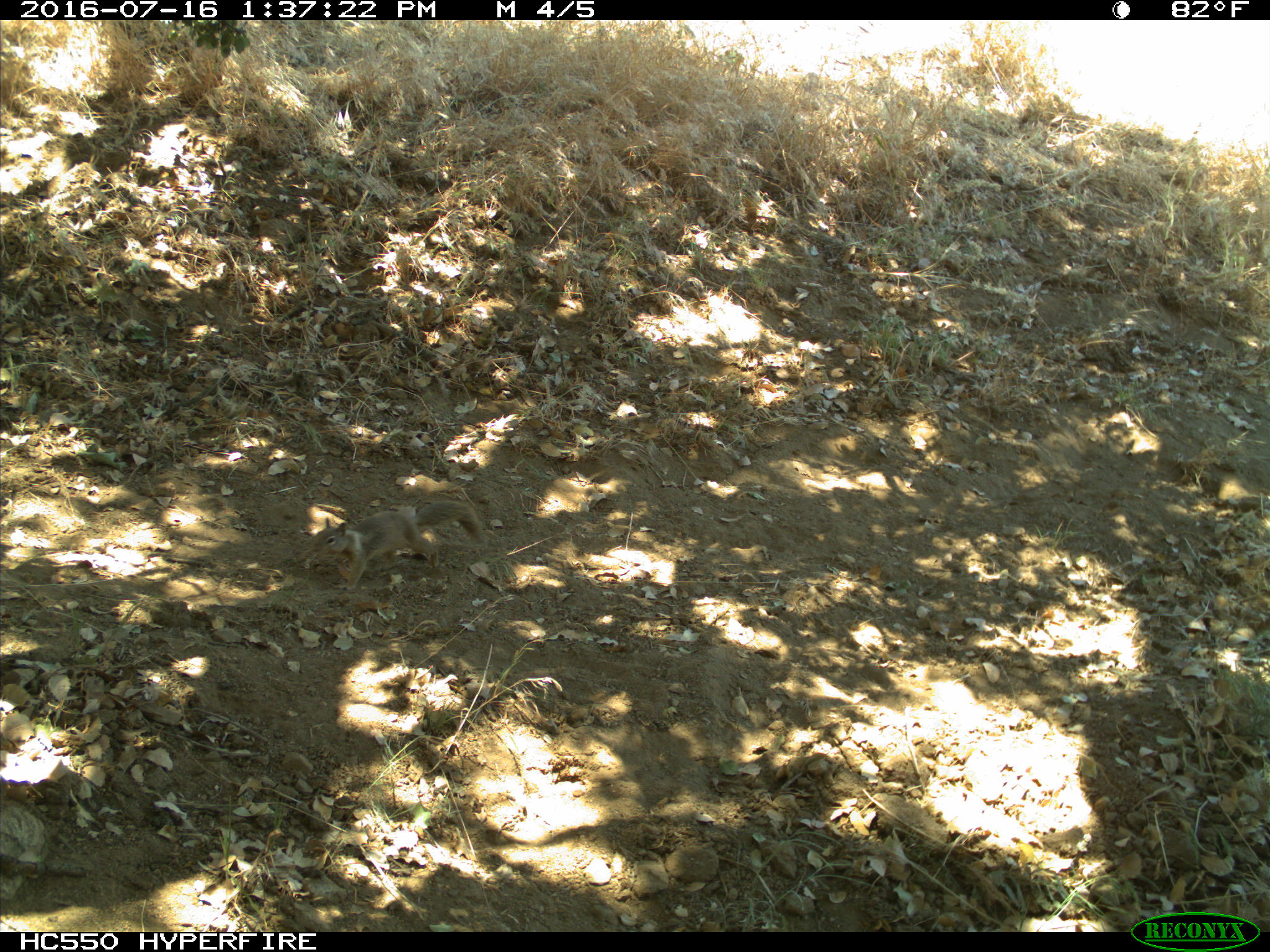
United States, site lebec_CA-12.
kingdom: Animalia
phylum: Chordata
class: Mammalia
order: Rodentia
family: Sciuridae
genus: Otospermophilus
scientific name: Otospermophilus beecheyi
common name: california ground squirrel